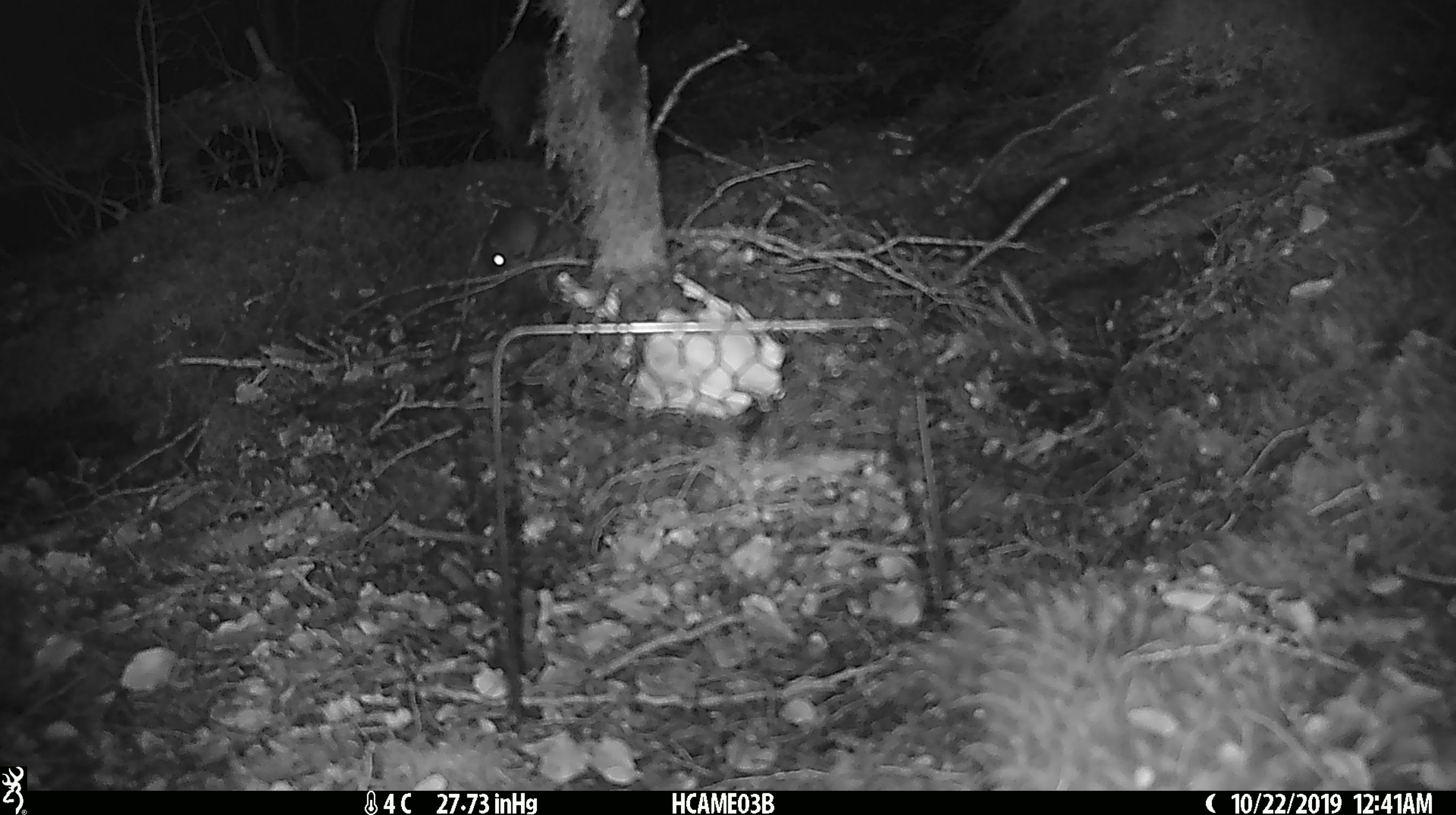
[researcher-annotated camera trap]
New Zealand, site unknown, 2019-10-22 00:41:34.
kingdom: Animalia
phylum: Chordata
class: Mammalia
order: Rodentia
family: Muridae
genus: Mus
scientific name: Mus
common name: mouse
Mouse (Mus).